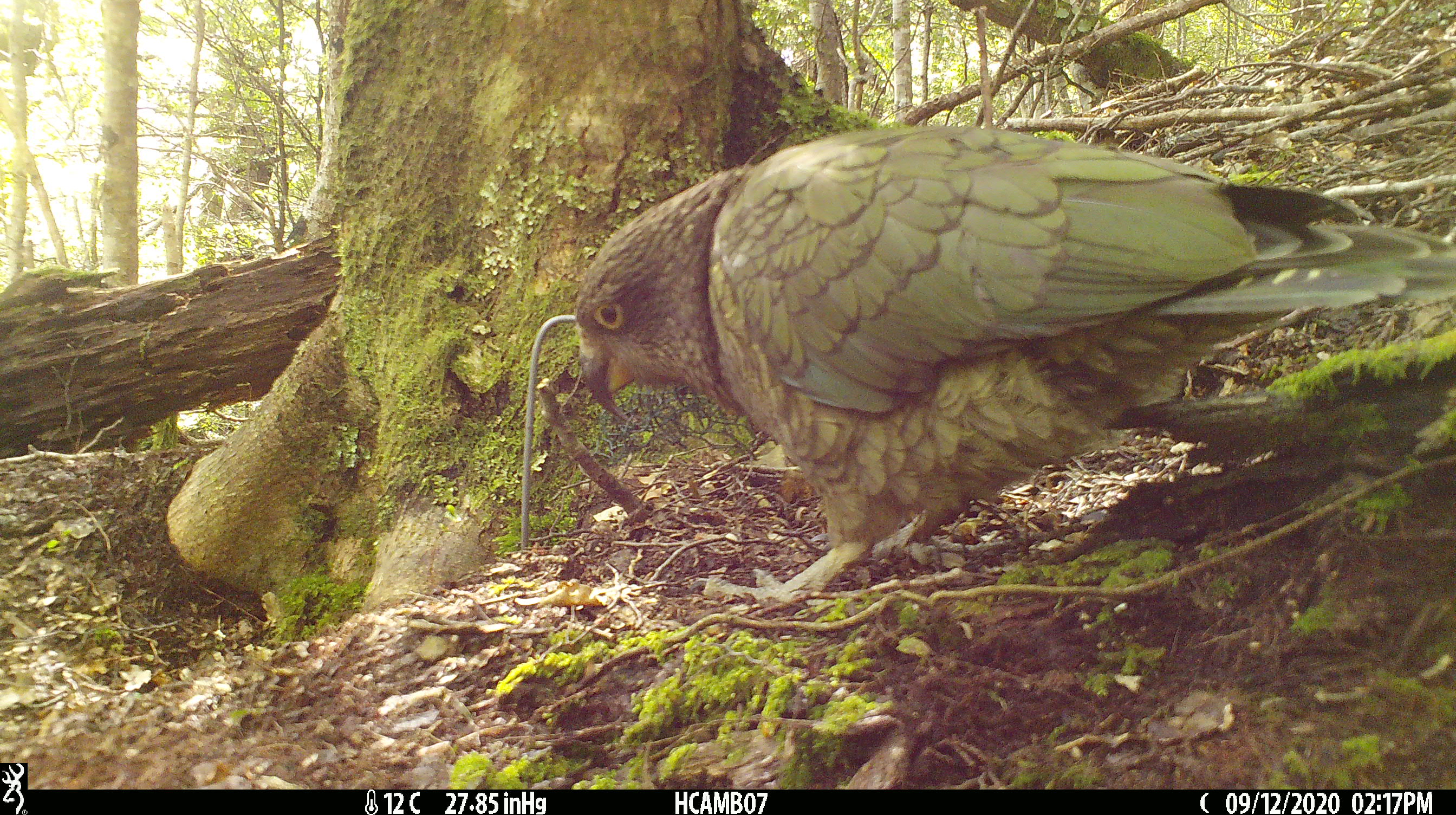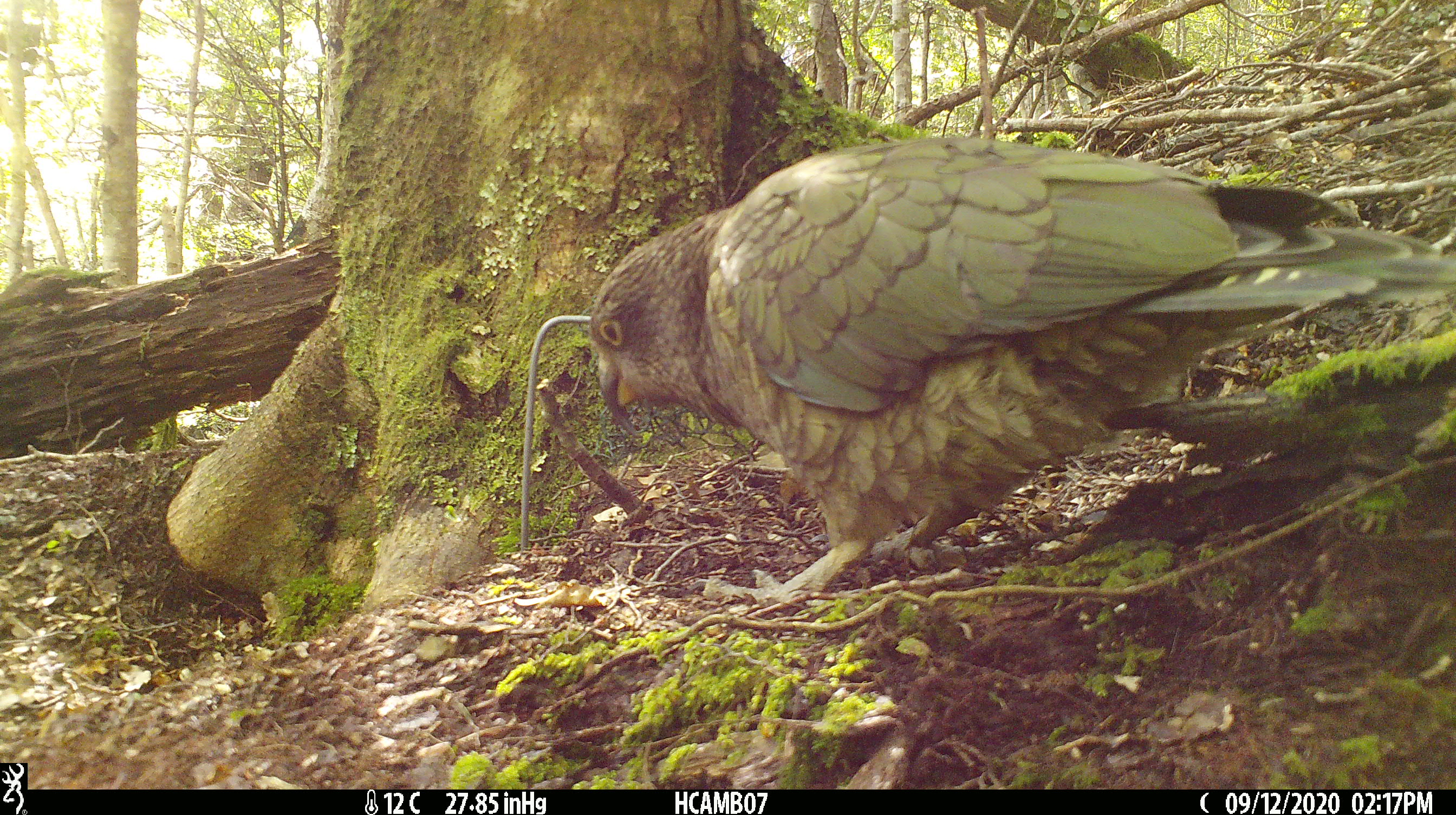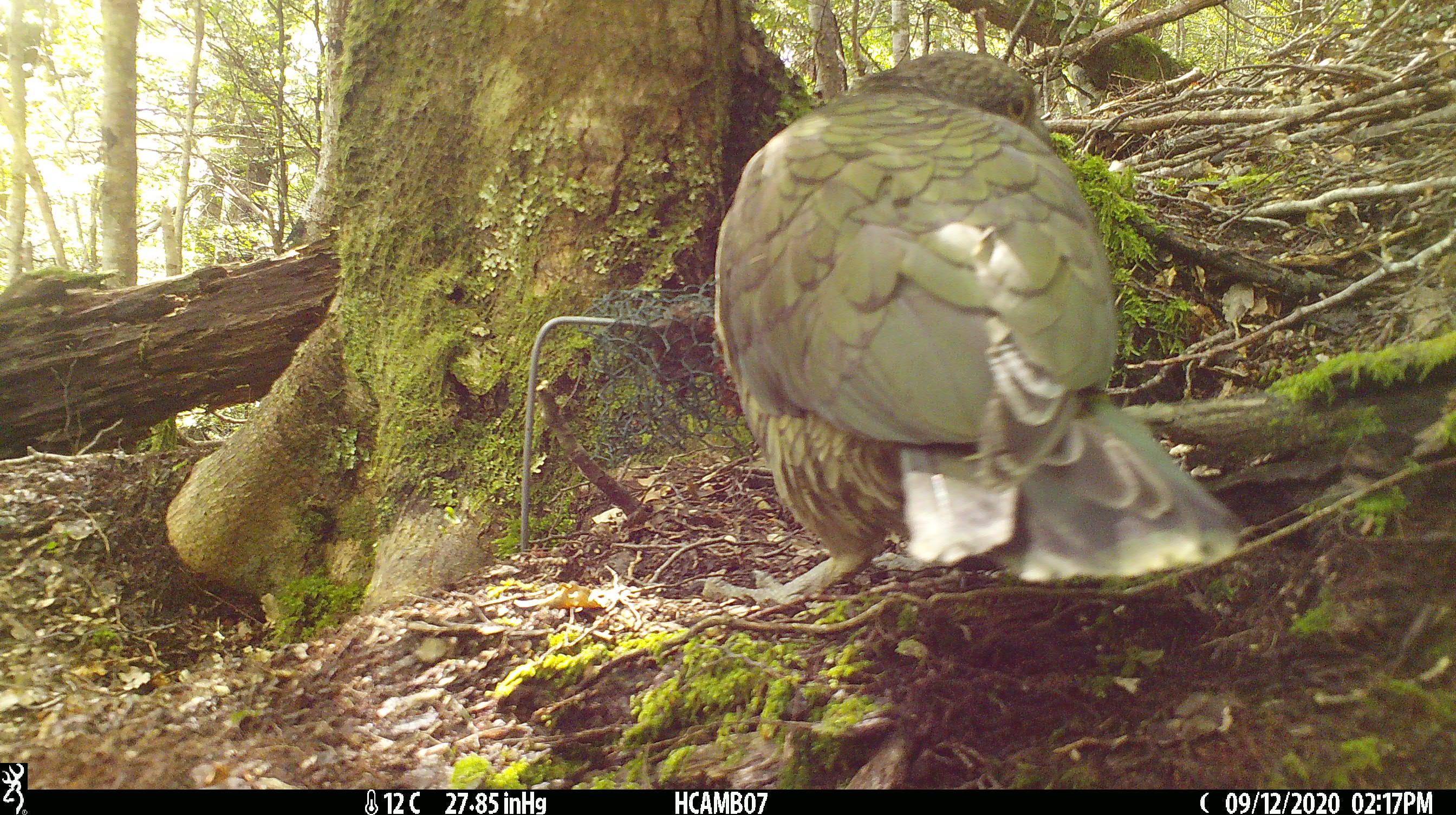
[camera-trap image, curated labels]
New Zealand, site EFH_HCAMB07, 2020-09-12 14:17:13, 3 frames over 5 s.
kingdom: Animalia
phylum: Chordata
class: Aves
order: Psittaciformes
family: Strigopidae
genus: Nestor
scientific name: Nestor notabilis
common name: kea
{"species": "kea (Nestor notabilis)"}